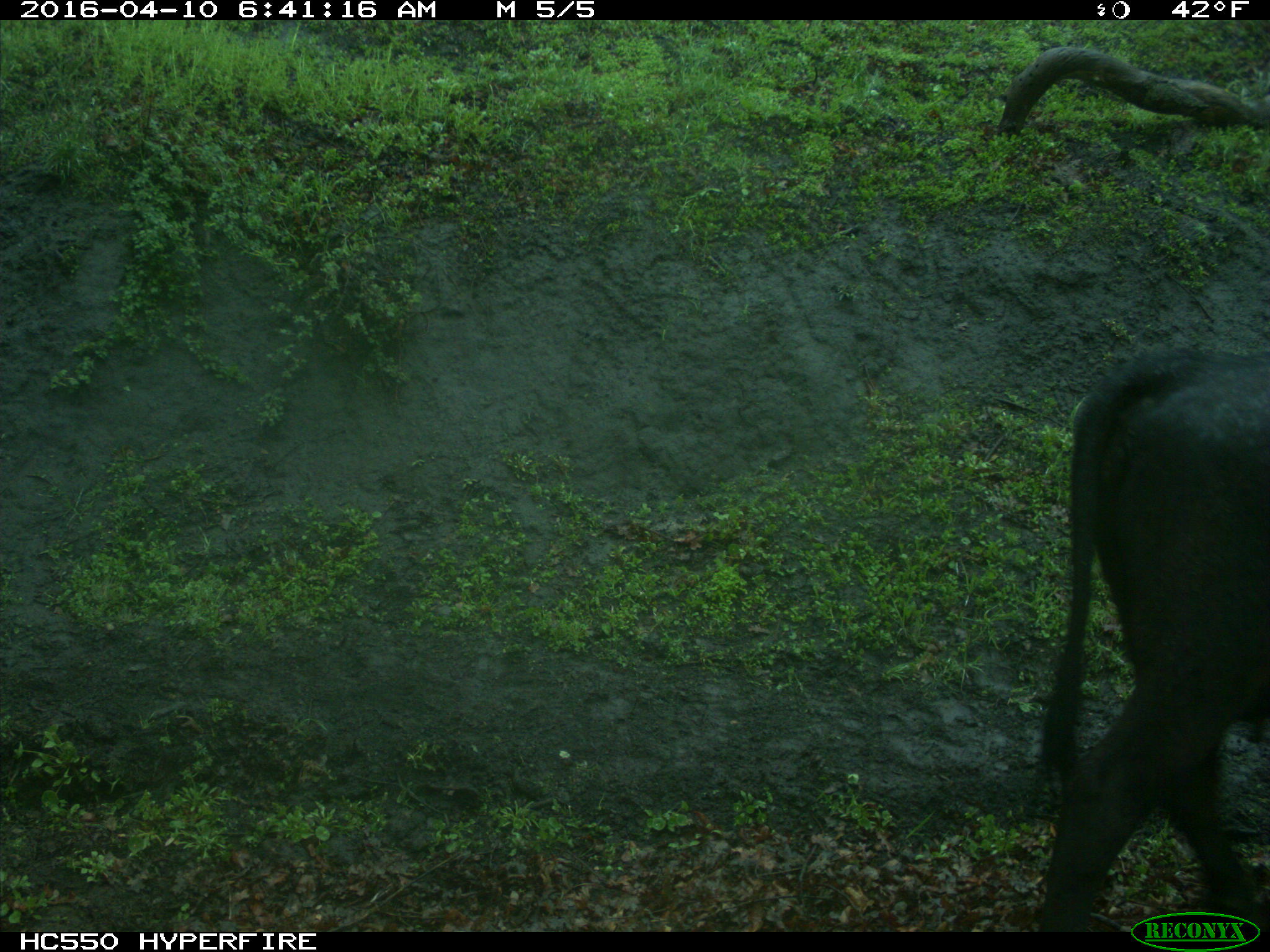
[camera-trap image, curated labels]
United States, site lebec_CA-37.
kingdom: Animalia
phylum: Chordata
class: Mammalia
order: Artiodactyla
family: Bovidae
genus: Bos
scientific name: Bos taurus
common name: domestic cow